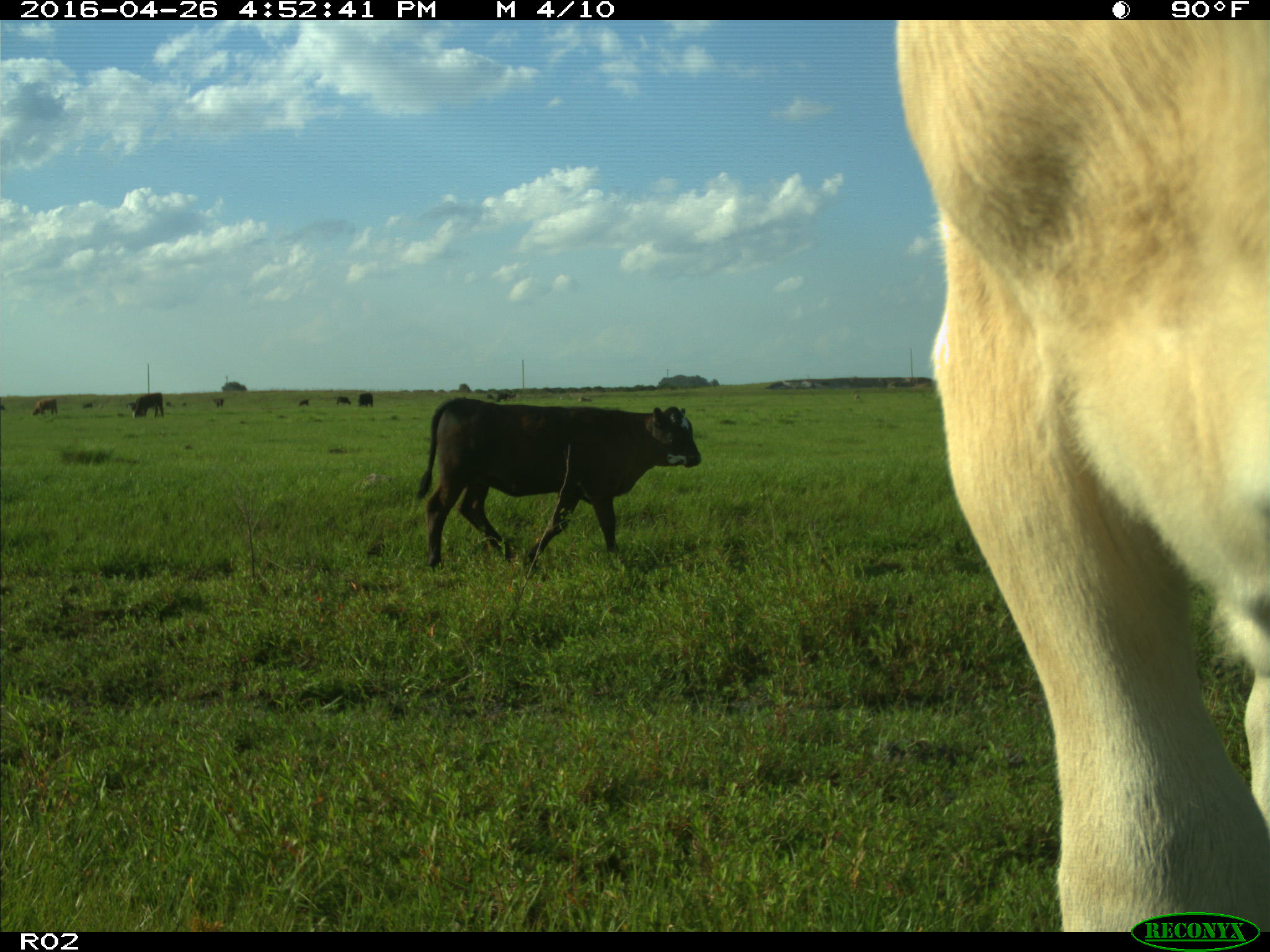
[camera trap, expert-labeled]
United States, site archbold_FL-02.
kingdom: Animalia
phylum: Chordata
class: Mammalia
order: Artiodactyla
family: Bovidae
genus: Bos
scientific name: Bos taurus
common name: domestic cow